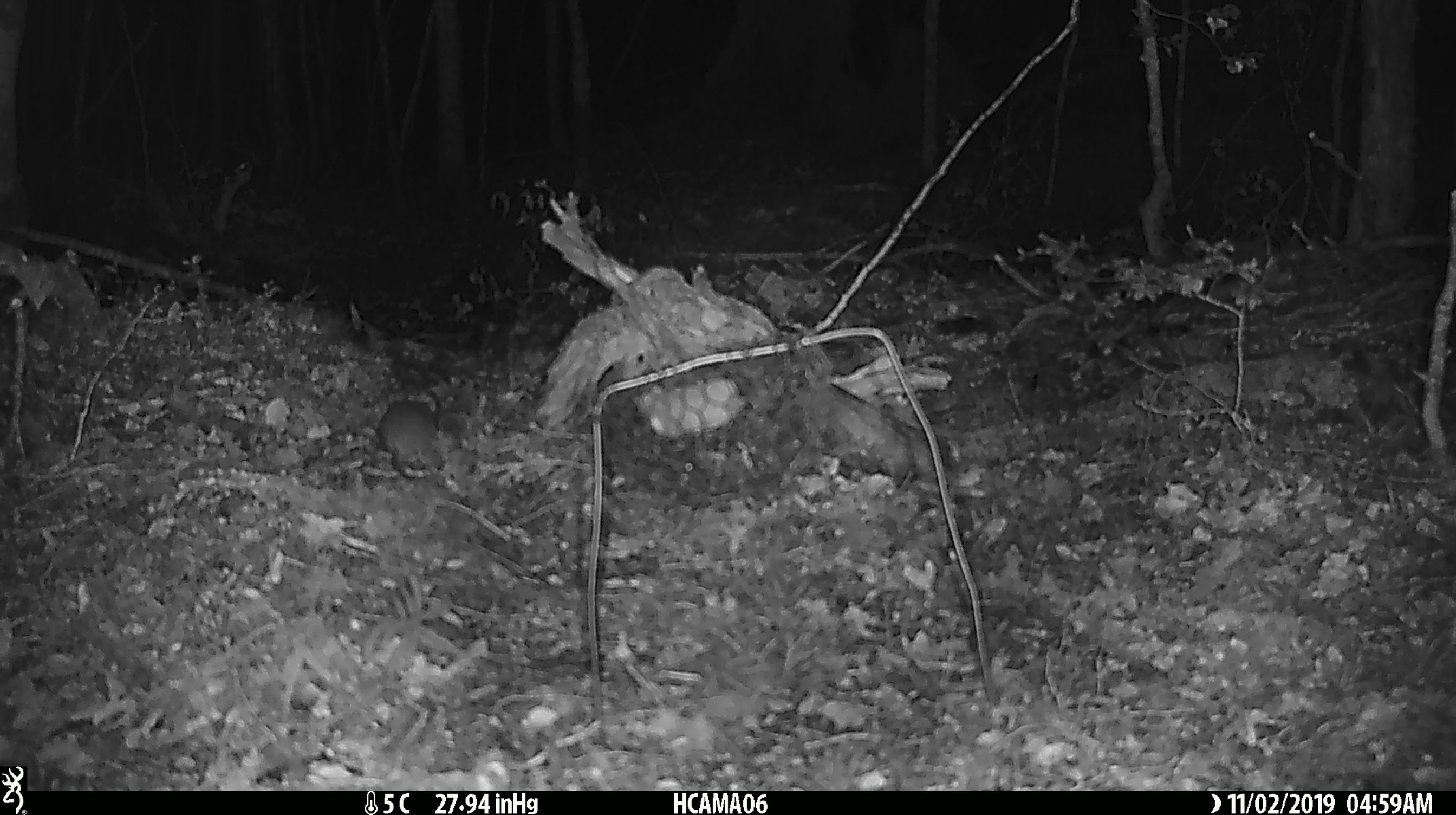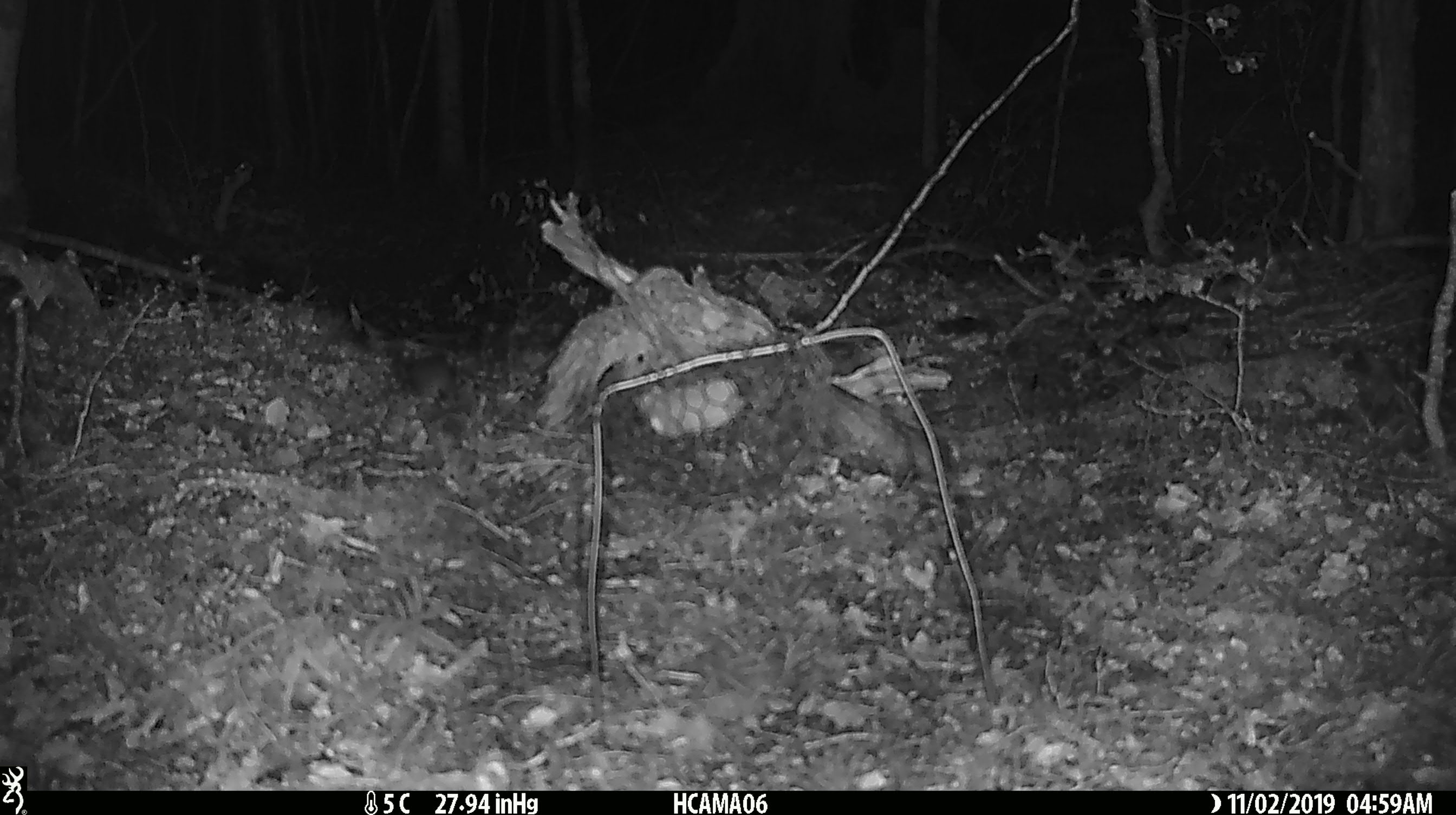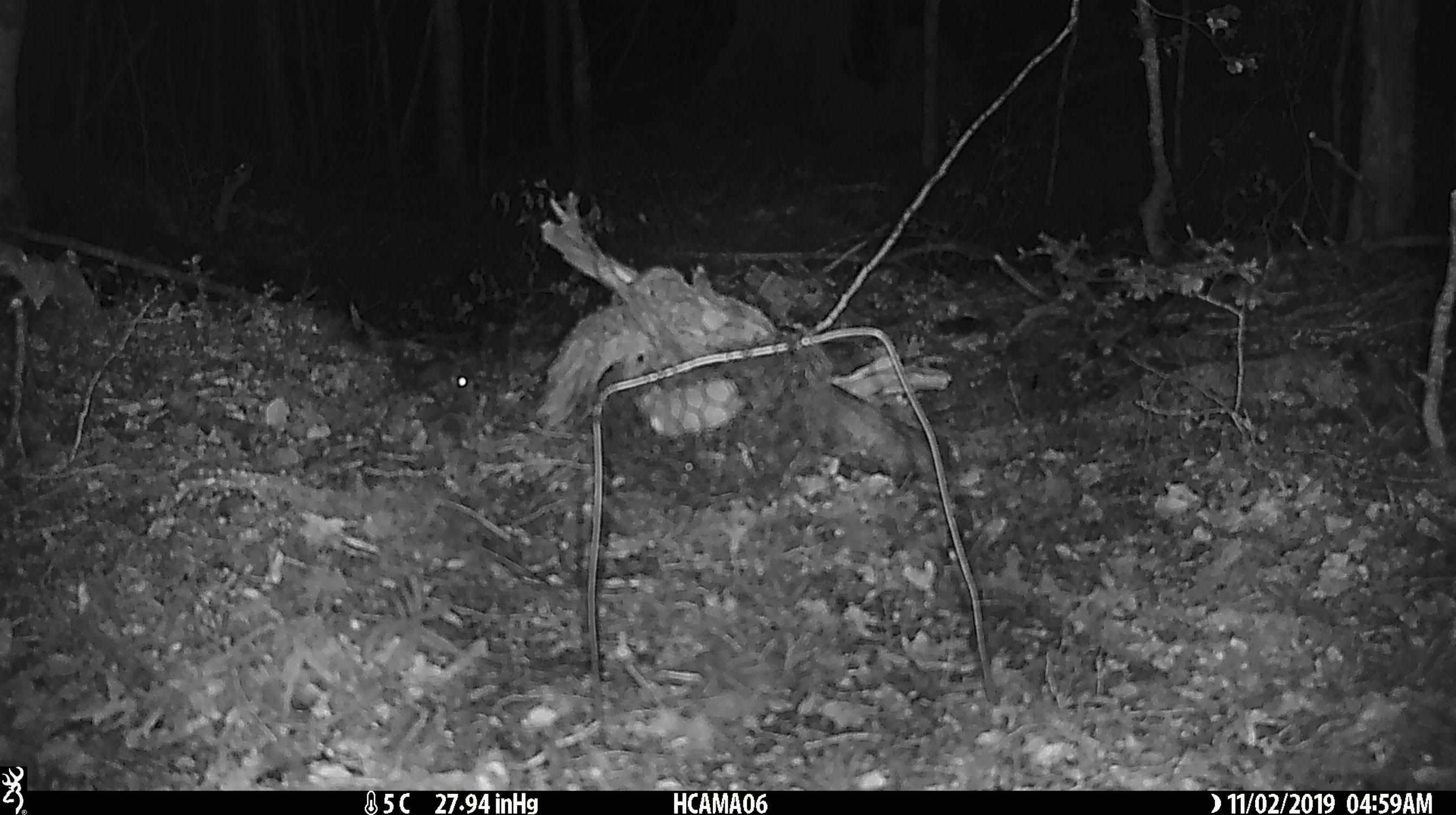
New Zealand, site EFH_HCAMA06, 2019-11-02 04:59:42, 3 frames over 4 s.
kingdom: Animalia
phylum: Chordata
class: Mammalia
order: Rodentia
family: Muridae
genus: Mus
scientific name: Mus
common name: mouse